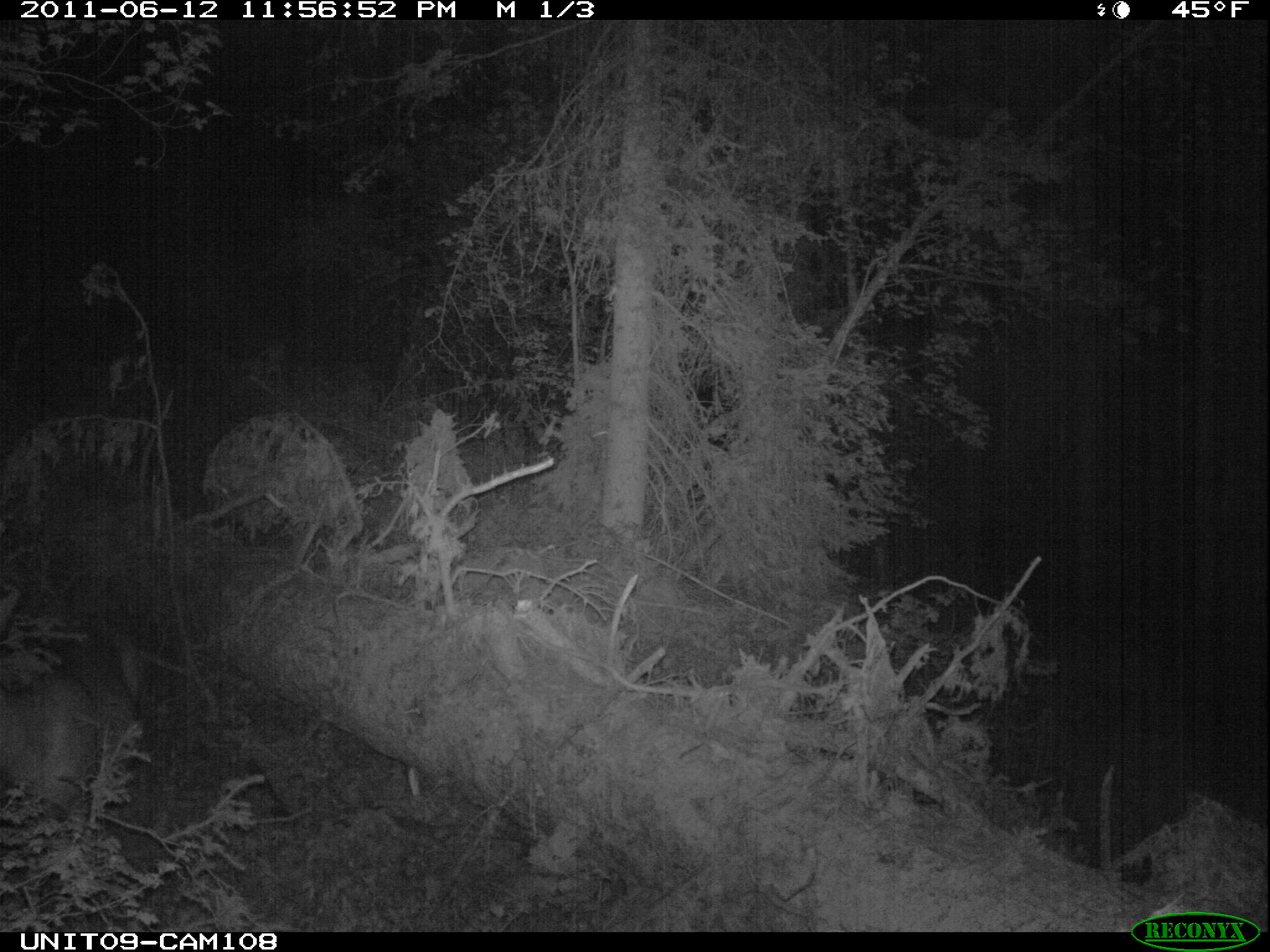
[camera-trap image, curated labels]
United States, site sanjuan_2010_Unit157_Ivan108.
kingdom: Animalia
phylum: Chordata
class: Mammalia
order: Artiodactyla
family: Cervidae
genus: Odocoileus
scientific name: Odocoileus hemionus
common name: mule deer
Odocoileus hemionus (mule deer).